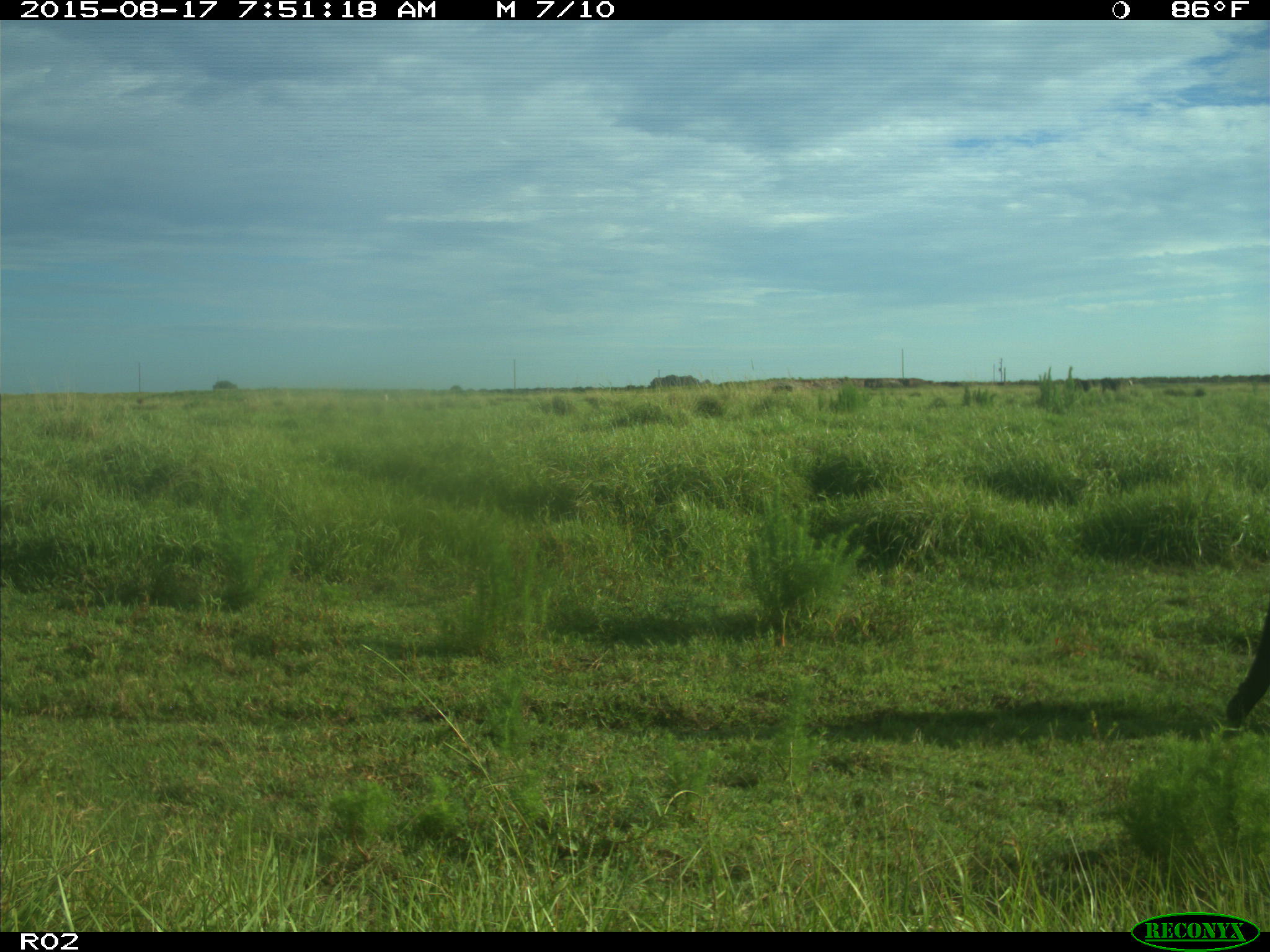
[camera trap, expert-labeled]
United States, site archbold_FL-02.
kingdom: Animalia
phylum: Chordata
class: Mammalia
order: Artiodactyla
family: Bovidae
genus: Bos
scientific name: Bos taurus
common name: domestic cow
Bos taurus (domestic cow).